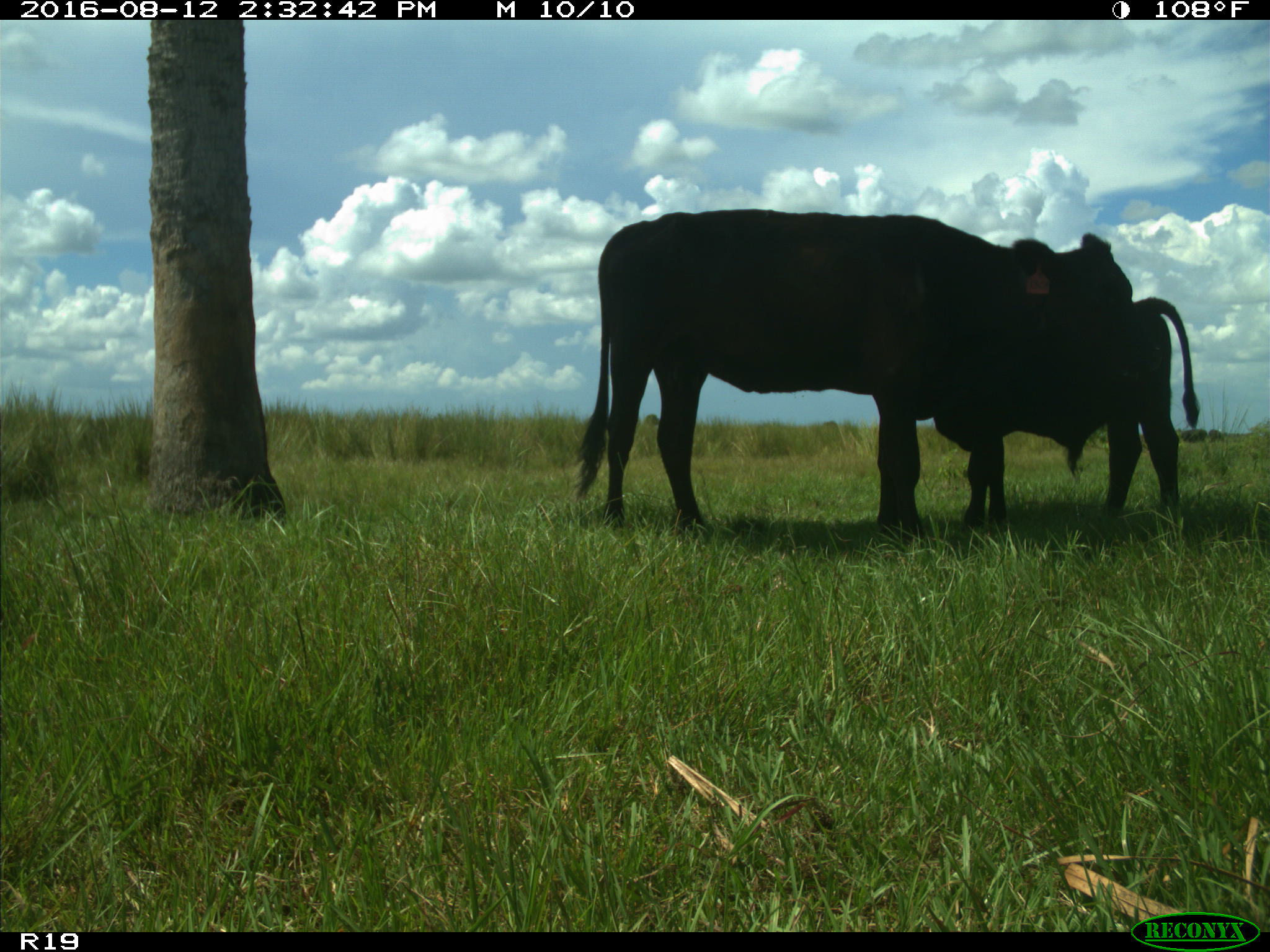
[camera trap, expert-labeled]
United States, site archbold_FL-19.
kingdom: Animalia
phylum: Chordata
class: Mammalia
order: Artiodactyla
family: Bovidae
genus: Bos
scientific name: Bos taurus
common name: domestic cow